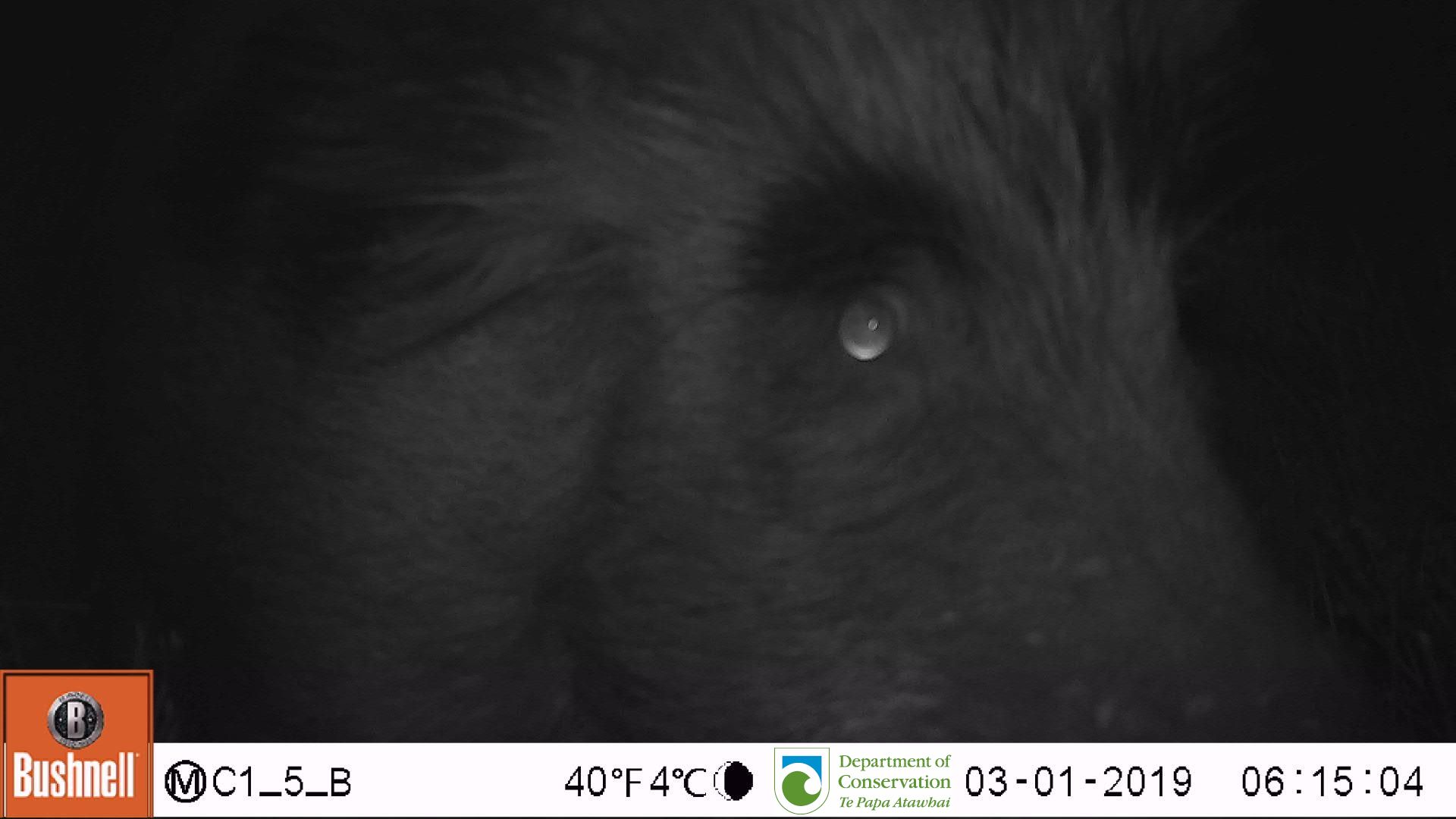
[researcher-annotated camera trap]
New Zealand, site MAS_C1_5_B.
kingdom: Animalia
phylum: Chordata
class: Mammalia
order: Artiodactyla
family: Suidae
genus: Sus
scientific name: Sus scrofa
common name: pig